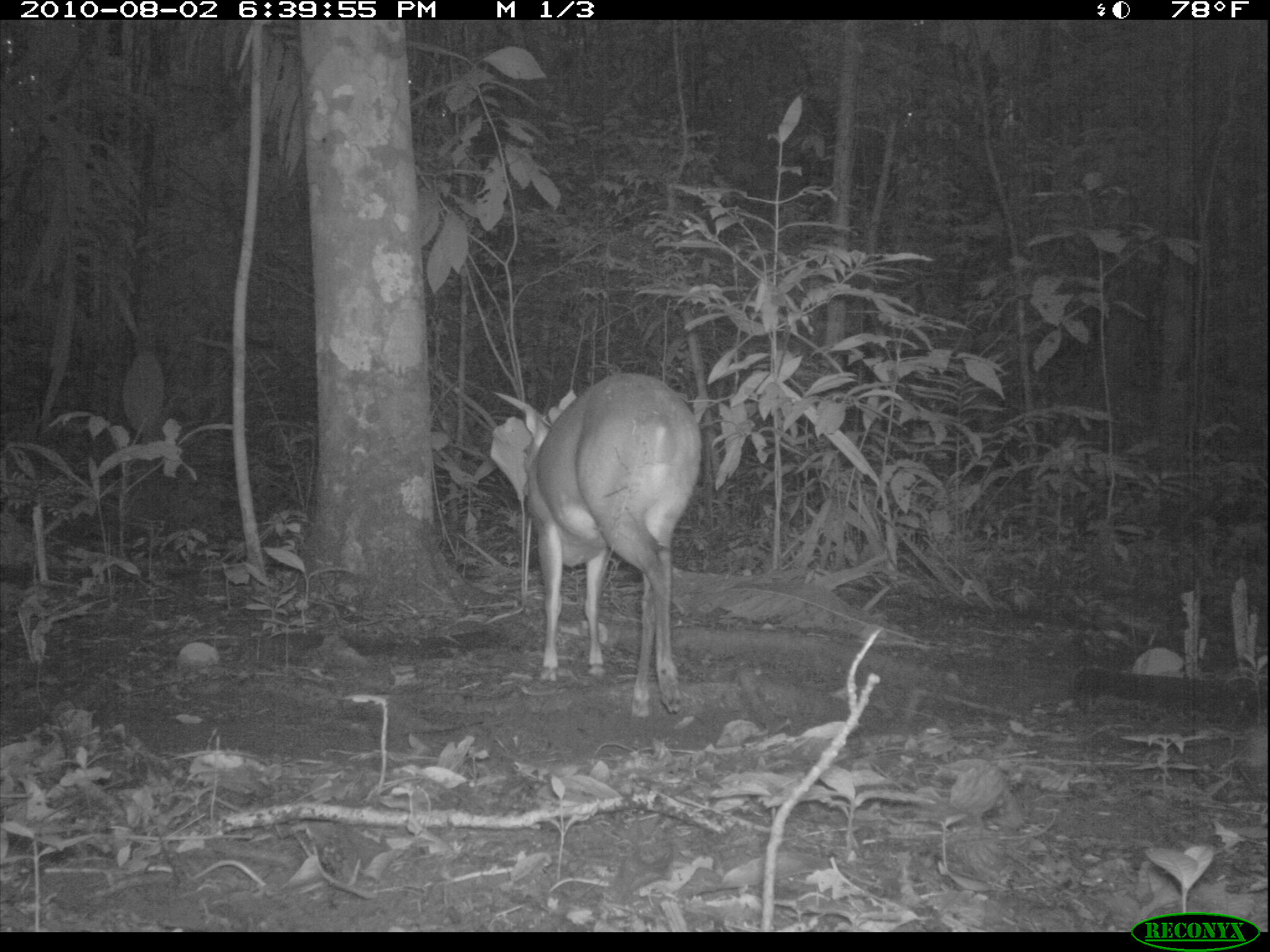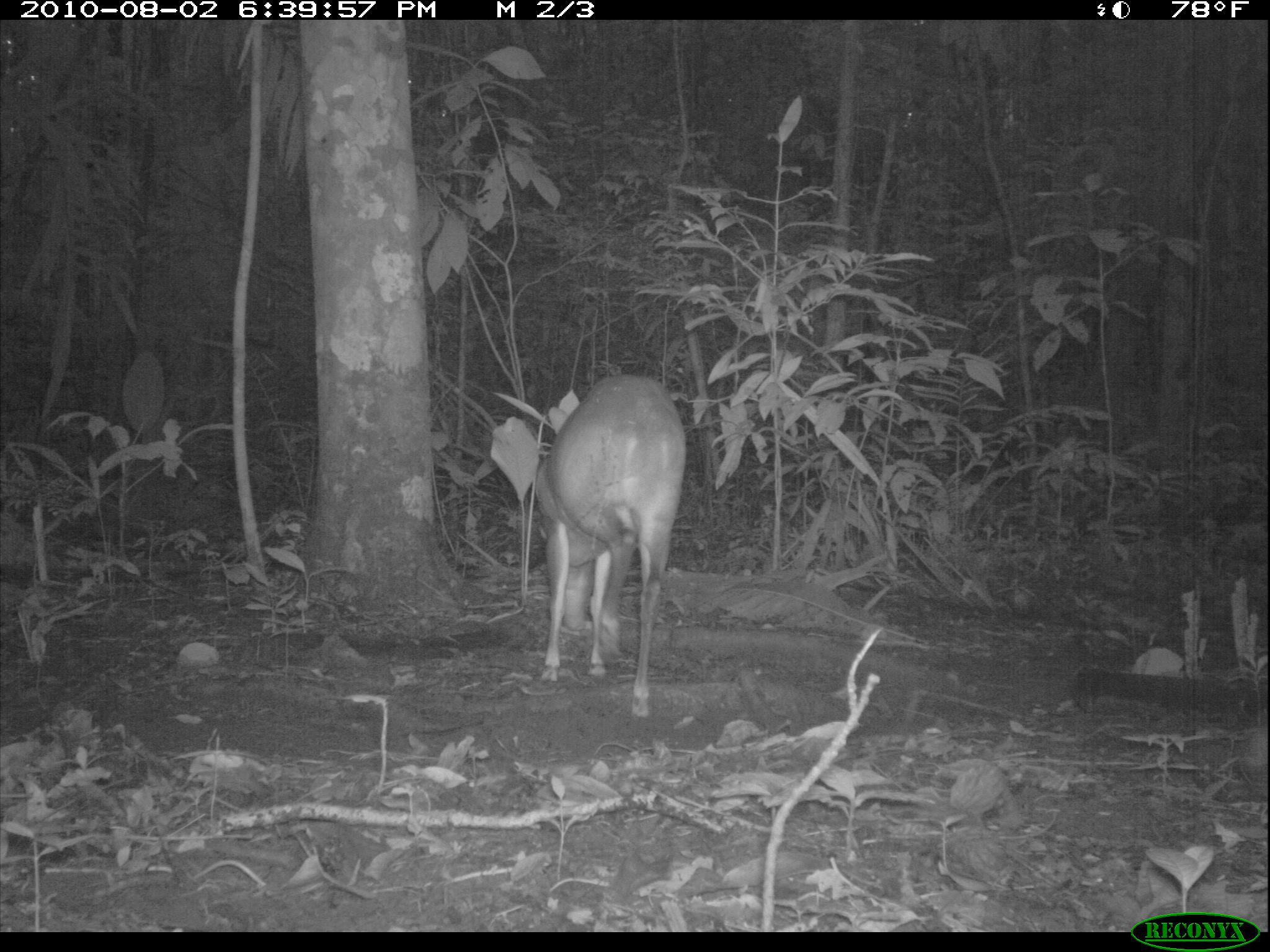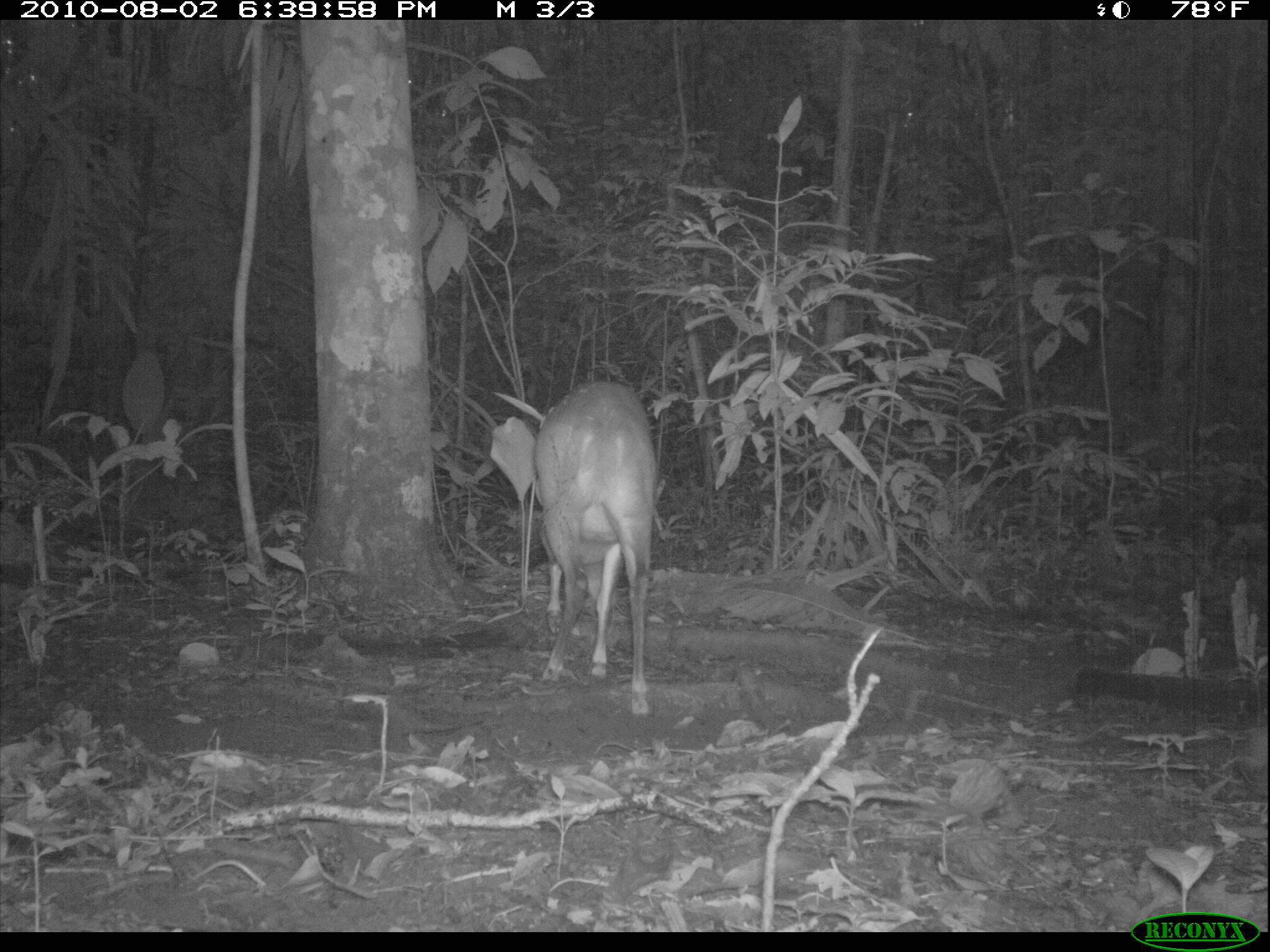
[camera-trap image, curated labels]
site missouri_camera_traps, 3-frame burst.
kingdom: Animalia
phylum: Chordata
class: Mammalia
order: Artiodactyla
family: Cervidae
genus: Odocoileus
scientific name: Odocoileus virginianus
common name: white-tailed deer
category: white tailed deer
White tailed deer (white-tailed deer) (Odocoileus virginianus). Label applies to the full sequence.